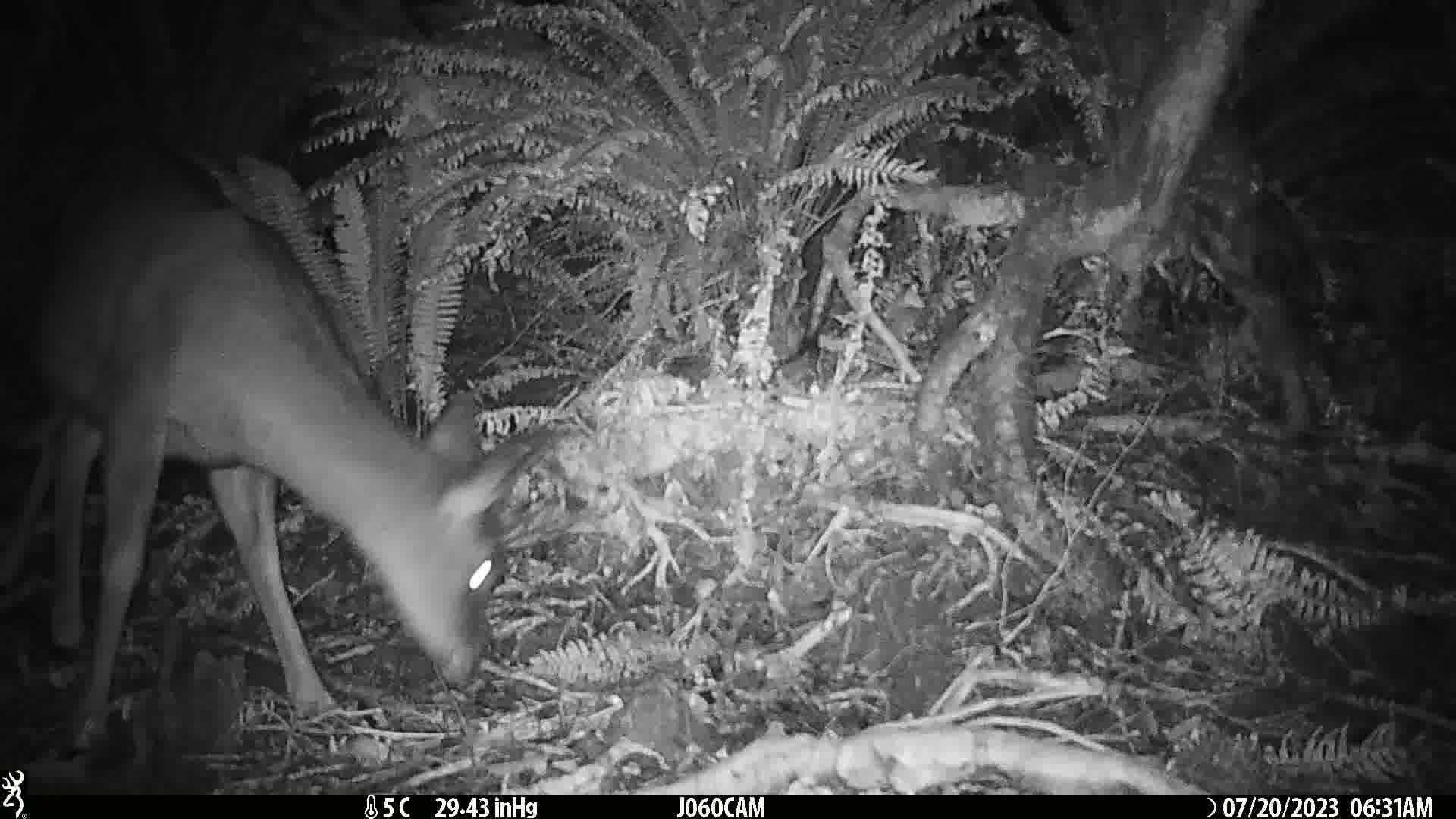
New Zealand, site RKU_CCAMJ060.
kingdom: Animalia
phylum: Chordata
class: Mammalia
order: Artiodactyla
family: Cervidae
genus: Odocoileus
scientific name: Odocoileus virginianus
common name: white-tailed deer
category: white tailed deer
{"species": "white tailed deer (white-tailed deer) (Odocoileus virginianus)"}